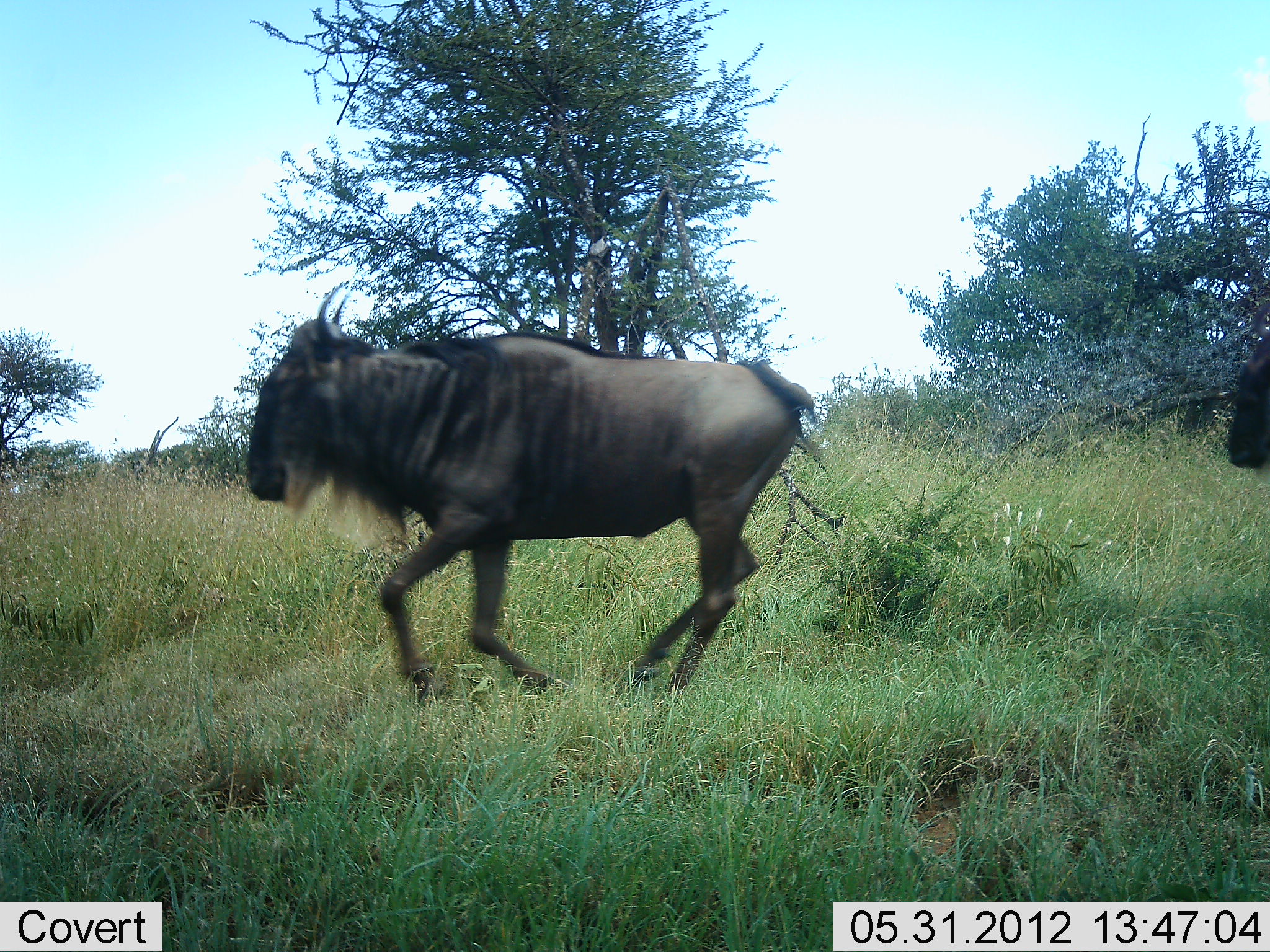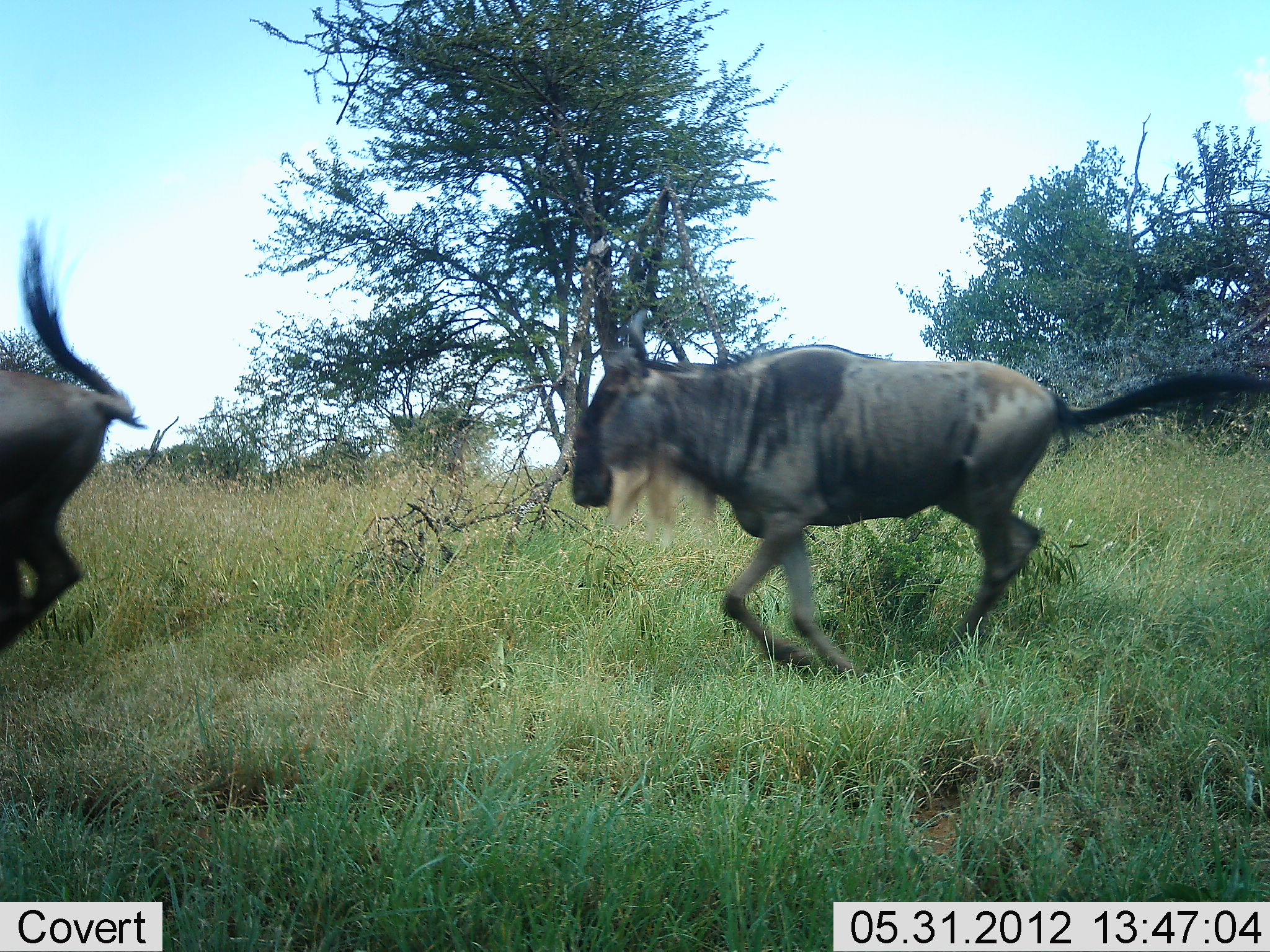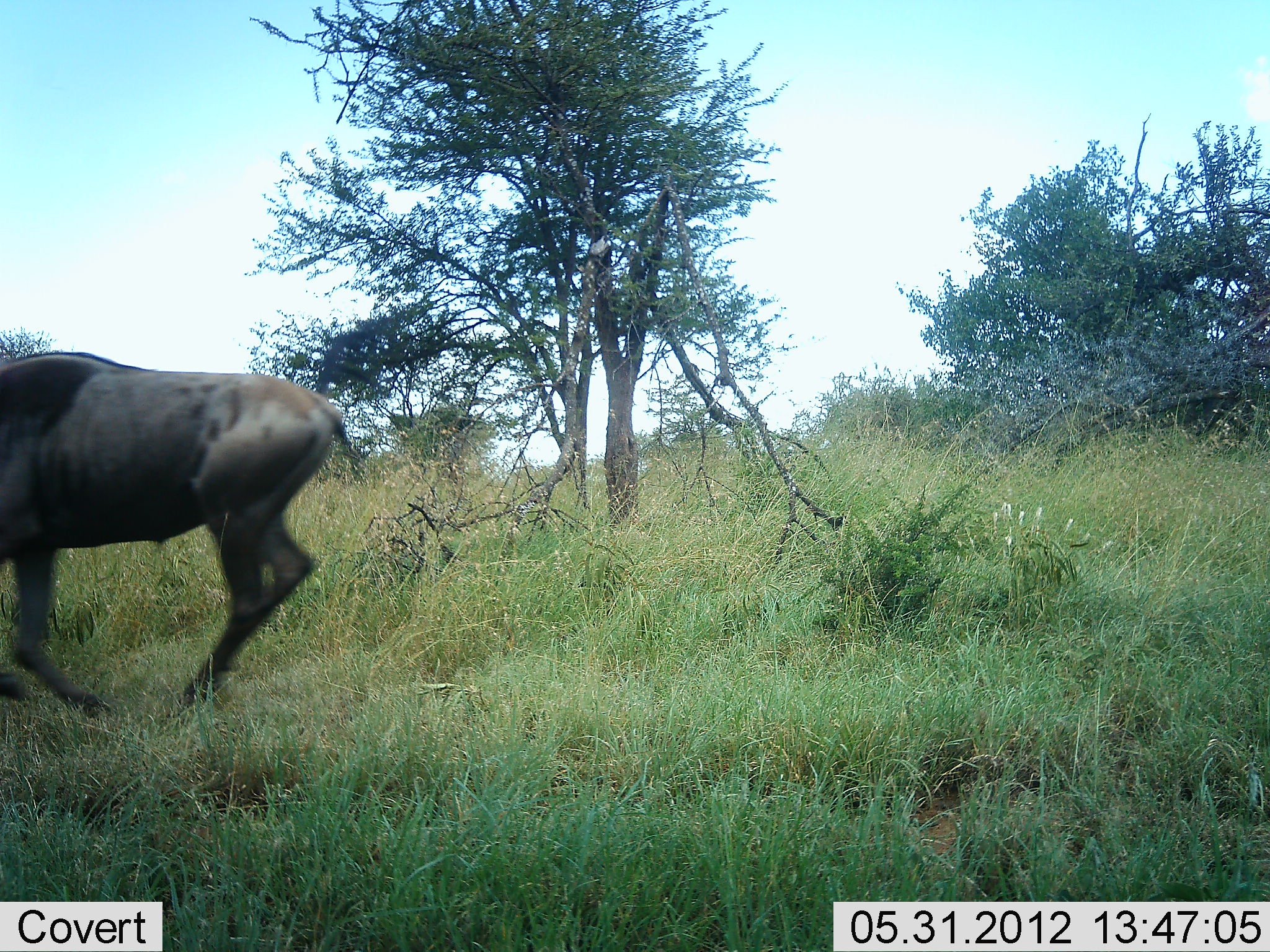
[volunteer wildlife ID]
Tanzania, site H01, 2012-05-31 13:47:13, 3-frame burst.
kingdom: Animalia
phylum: Chordata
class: Mammalia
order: Artiodactyla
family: Bovidae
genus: Connochaetes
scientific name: Connochaetes taurinus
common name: blue wildebeest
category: wildebeest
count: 2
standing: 0%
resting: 0%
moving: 100%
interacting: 0%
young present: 0%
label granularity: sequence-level